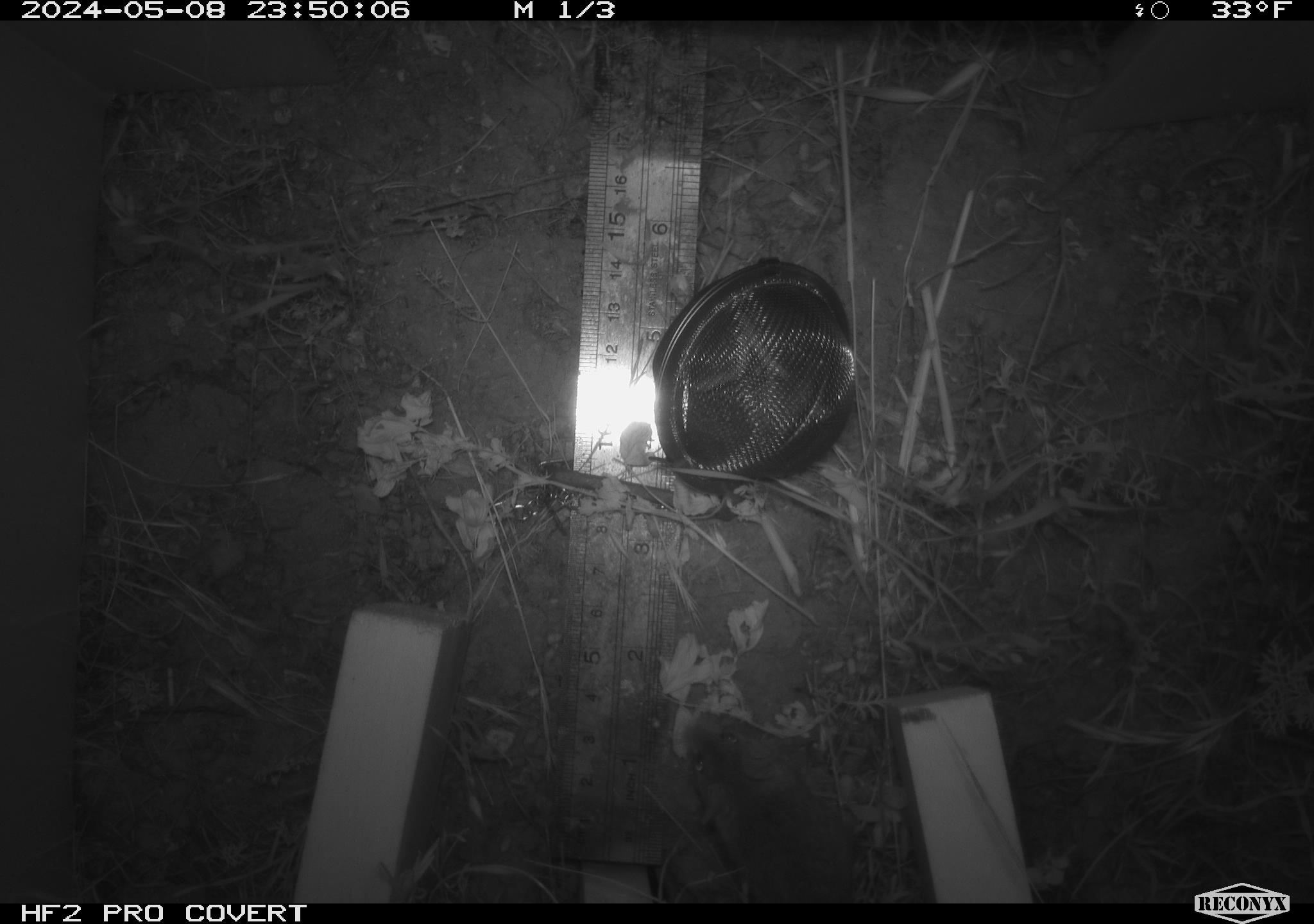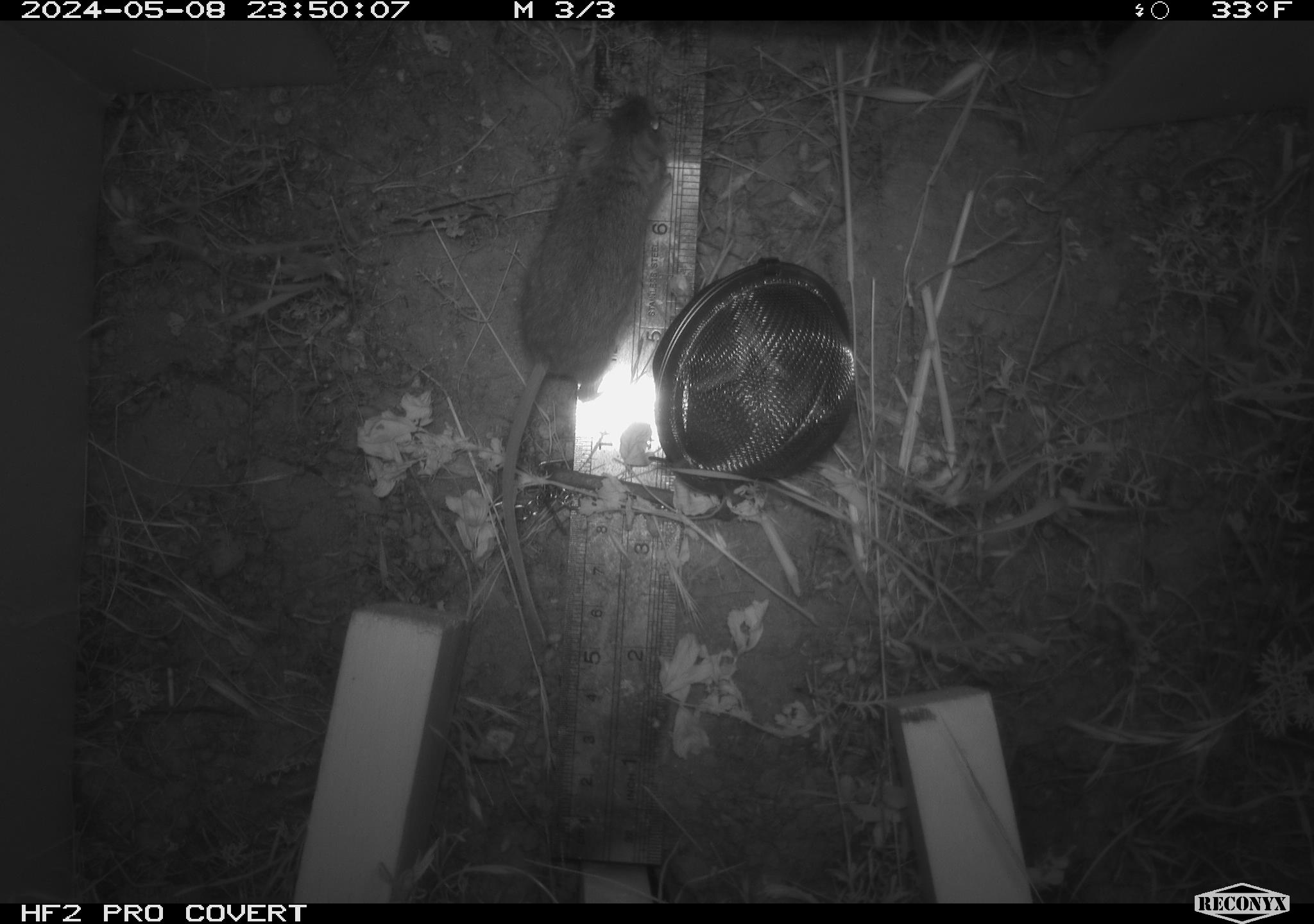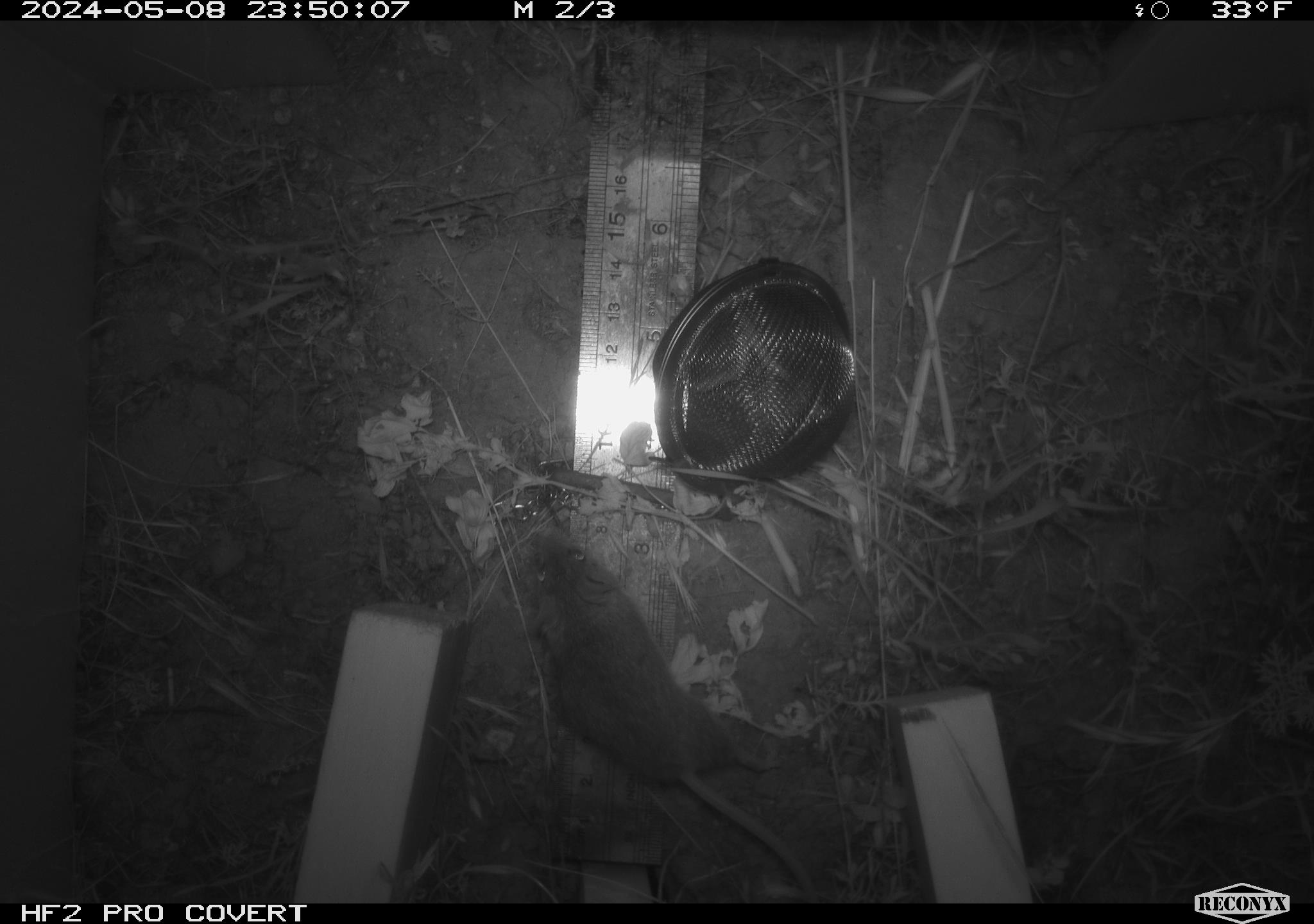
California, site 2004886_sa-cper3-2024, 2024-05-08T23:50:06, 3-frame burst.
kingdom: Animalia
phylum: Chordata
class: Mammalia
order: Rodentia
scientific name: Rodentia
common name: rodent